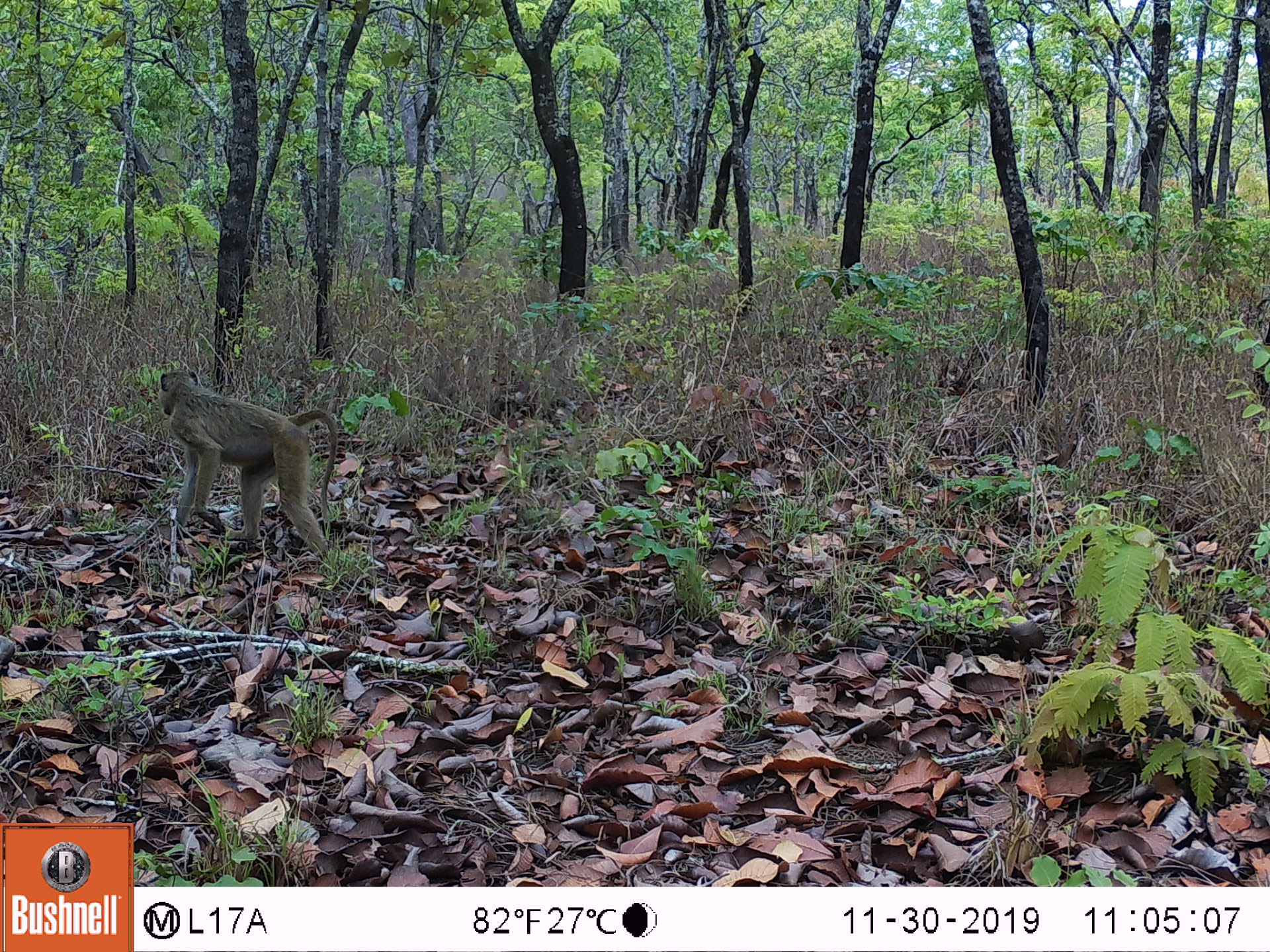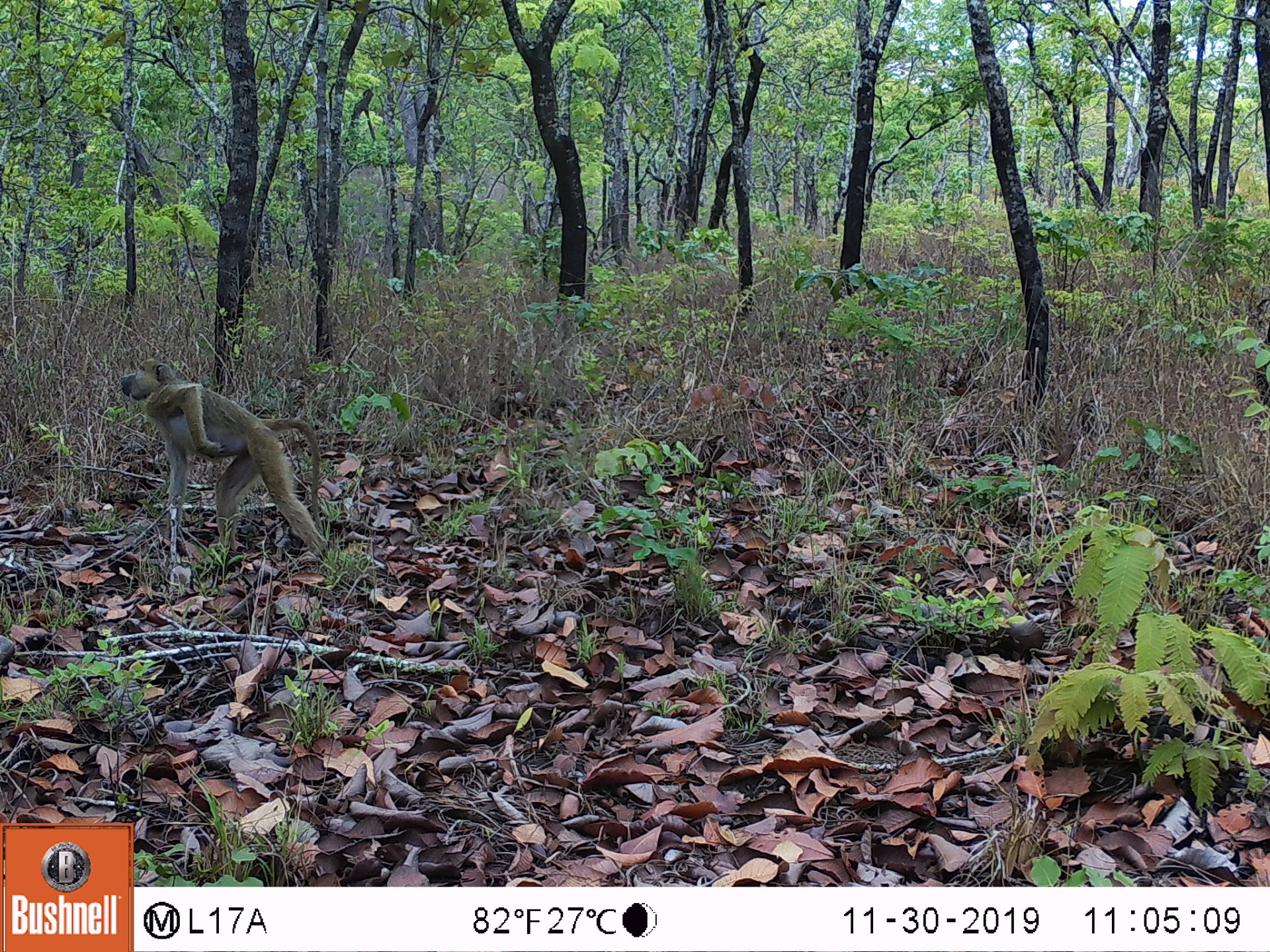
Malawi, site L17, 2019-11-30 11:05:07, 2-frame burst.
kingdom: Animalia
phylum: Chordata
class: Mammalia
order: Primates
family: Cercopithecidae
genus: Papio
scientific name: Papio cynocephalus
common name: yellow baboon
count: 1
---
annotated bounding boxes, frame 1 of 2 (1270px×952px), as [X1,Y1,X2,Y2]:
yellow baboon: [155,364,334,559]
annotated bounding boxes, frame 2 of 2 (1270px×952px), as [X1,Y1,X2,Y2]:
yellow baboon: [115,350,327,562]